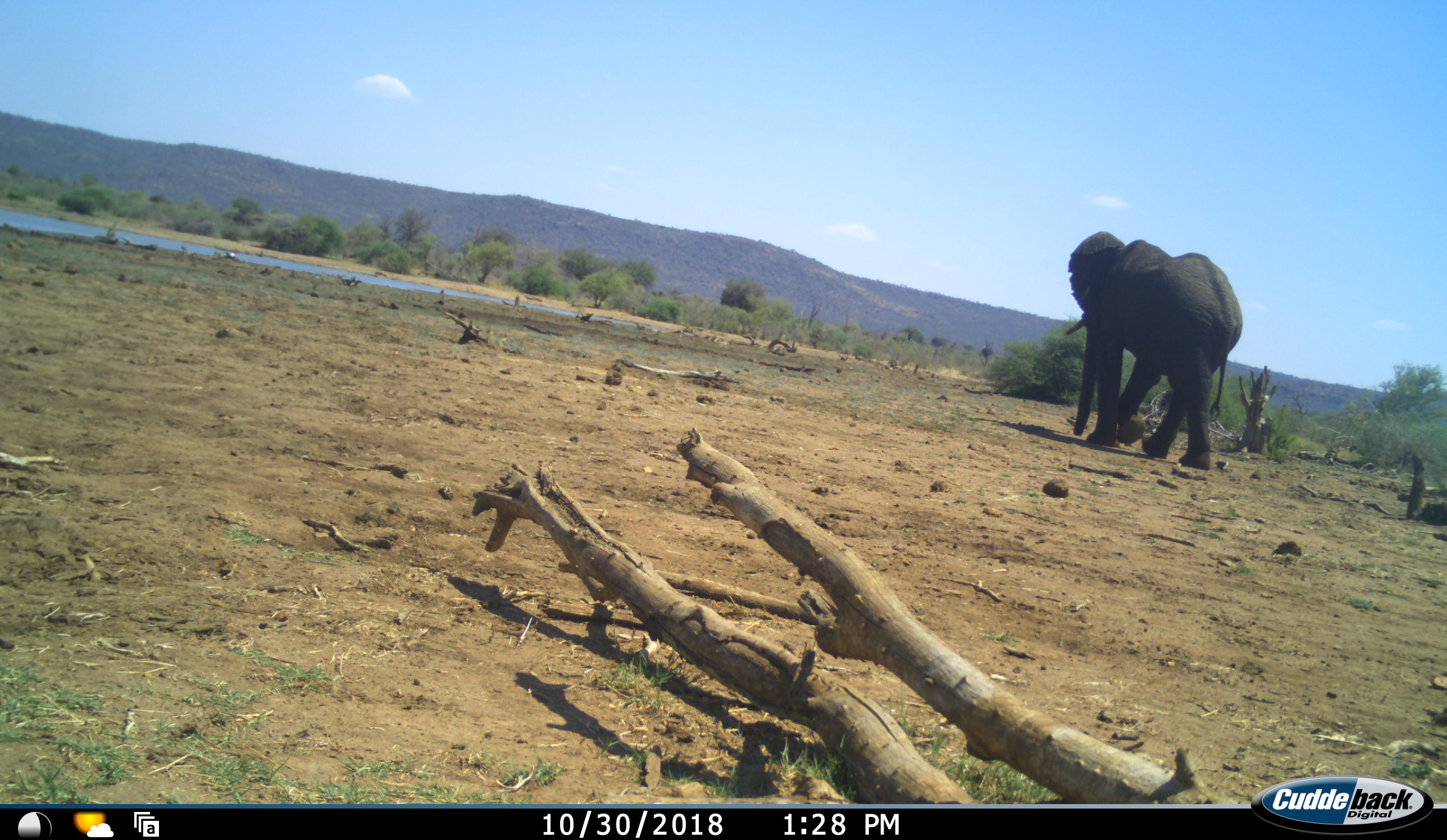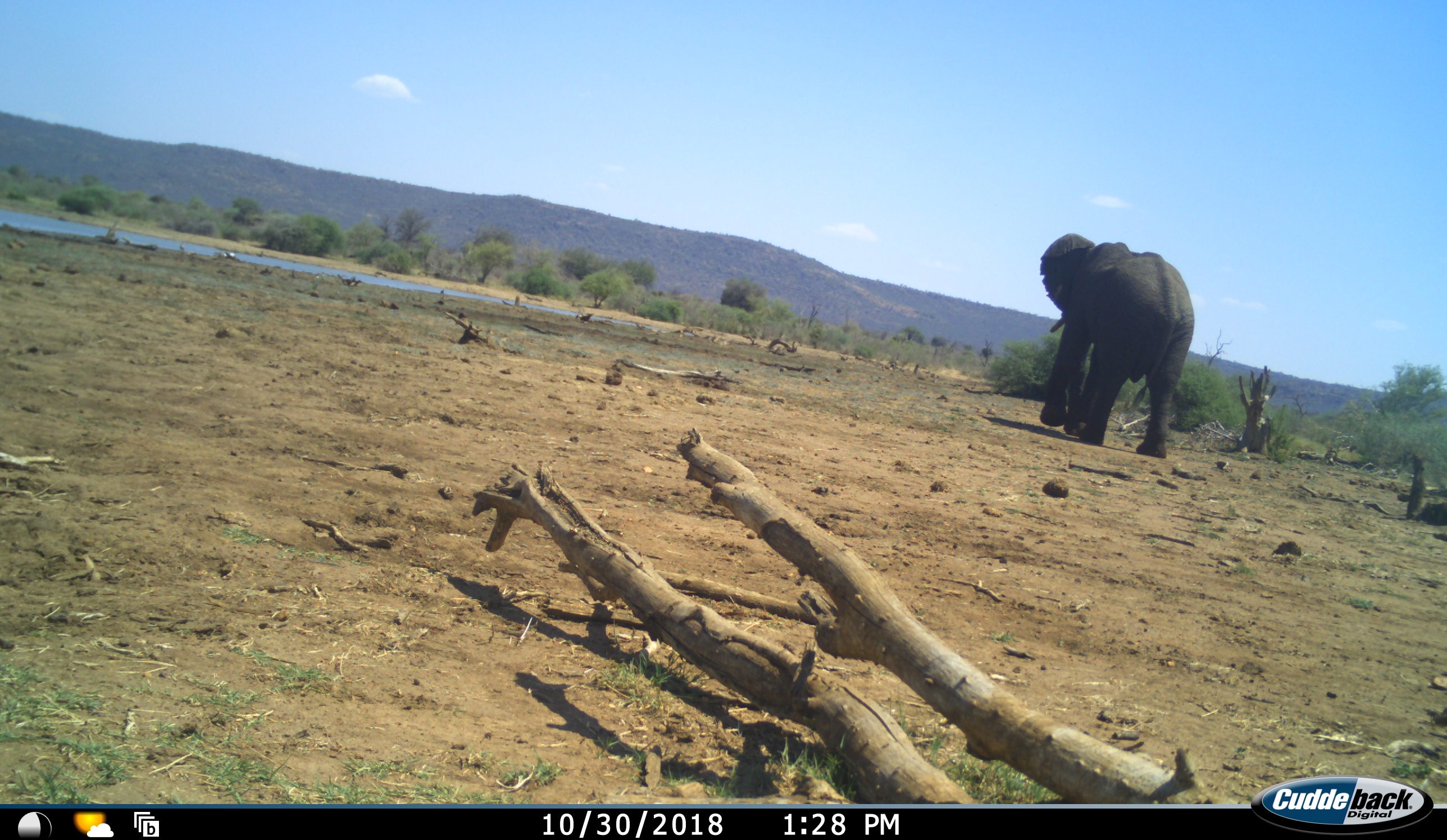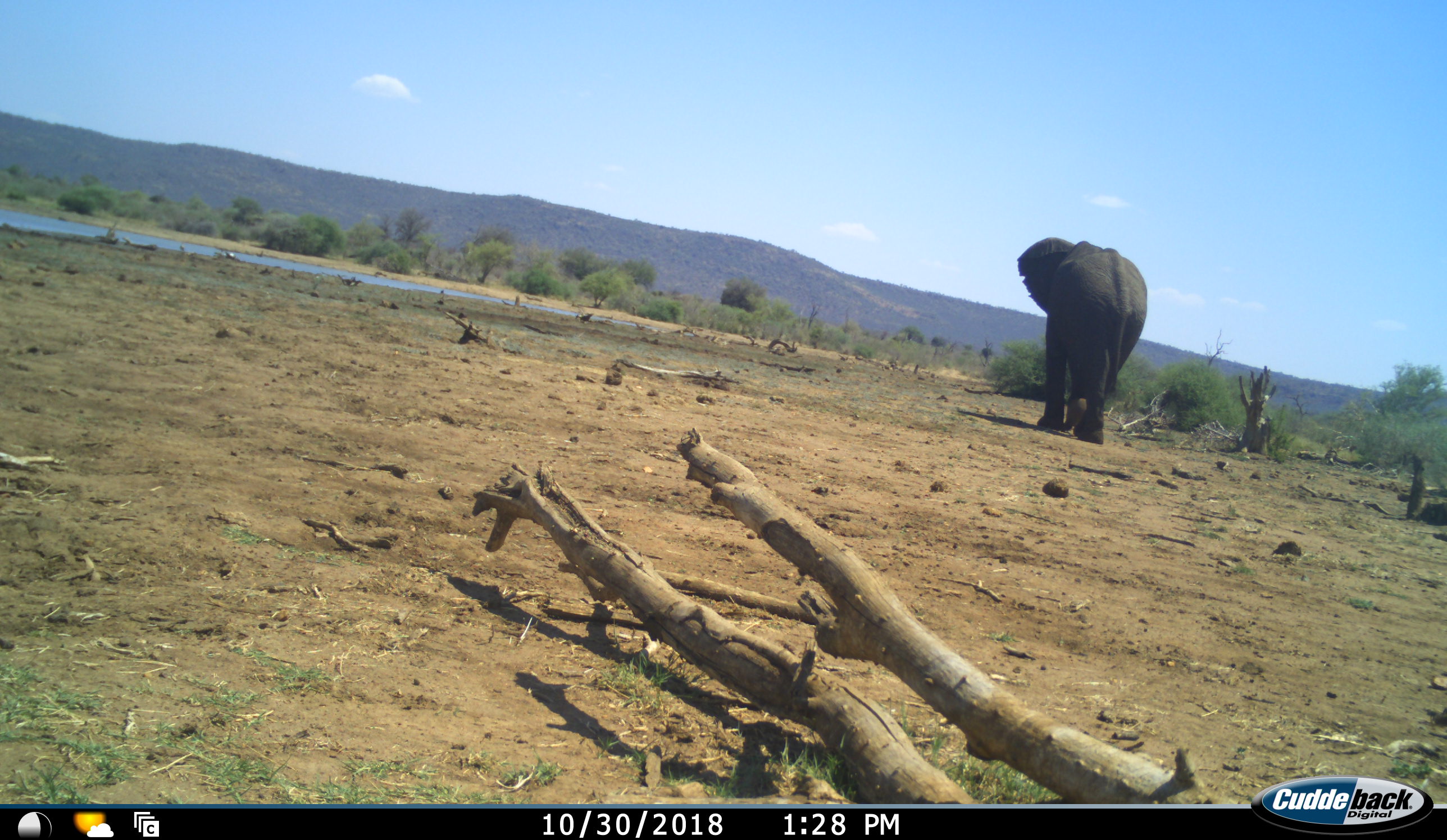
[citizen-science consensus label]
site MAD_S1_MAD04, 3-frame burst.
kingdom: Animalia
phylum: Chordata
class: Mammalia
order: Proboscidea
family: Elephantidae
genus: Loxodonta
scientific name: Loxodonta africana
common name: african bush elephant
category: elephant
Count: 1.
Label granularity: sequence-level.